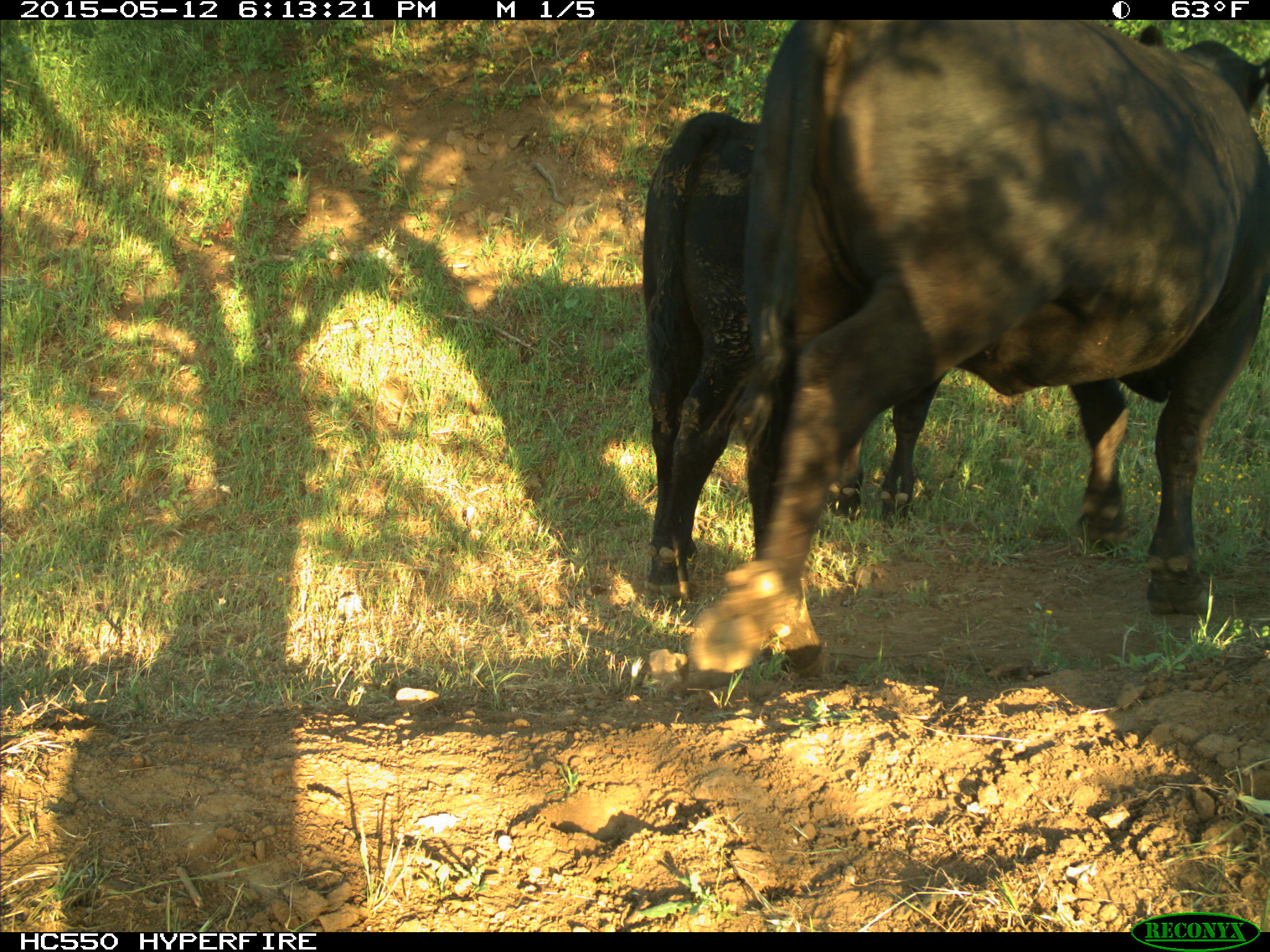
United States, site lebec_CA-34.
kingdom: Animalia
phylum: Chordata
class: Mammalia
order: Artiodactyla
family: Bovidae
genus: Bos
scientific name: Bos taurus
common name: domestic cow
Bos taurus (domestic cow).